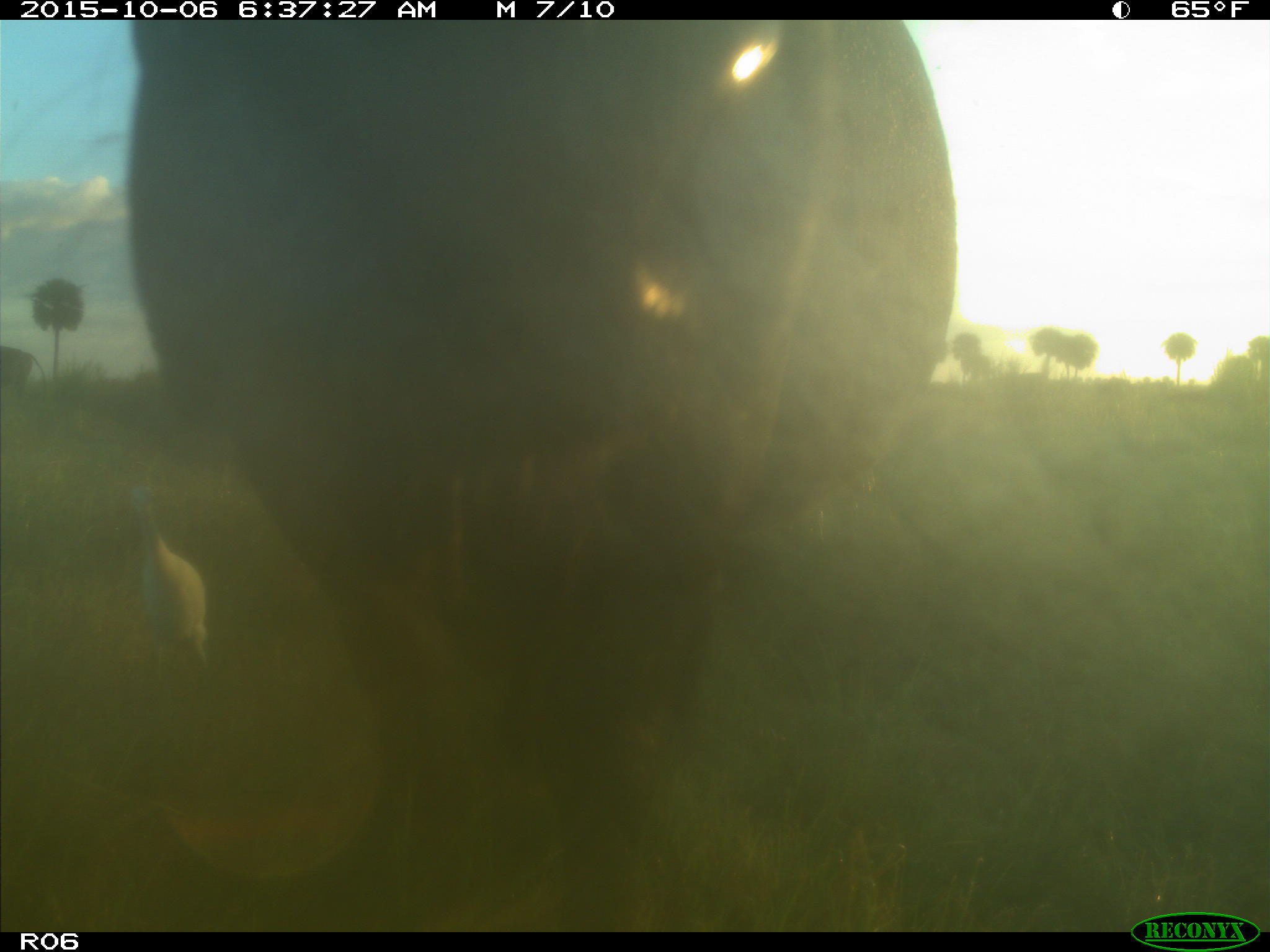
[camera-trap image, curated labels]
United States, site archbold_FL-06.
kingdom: Animalia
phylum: Chordata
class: Mammalia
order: Artiodactyla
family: Bovidae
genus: Bos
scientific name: Bos taurus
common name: domestic cow